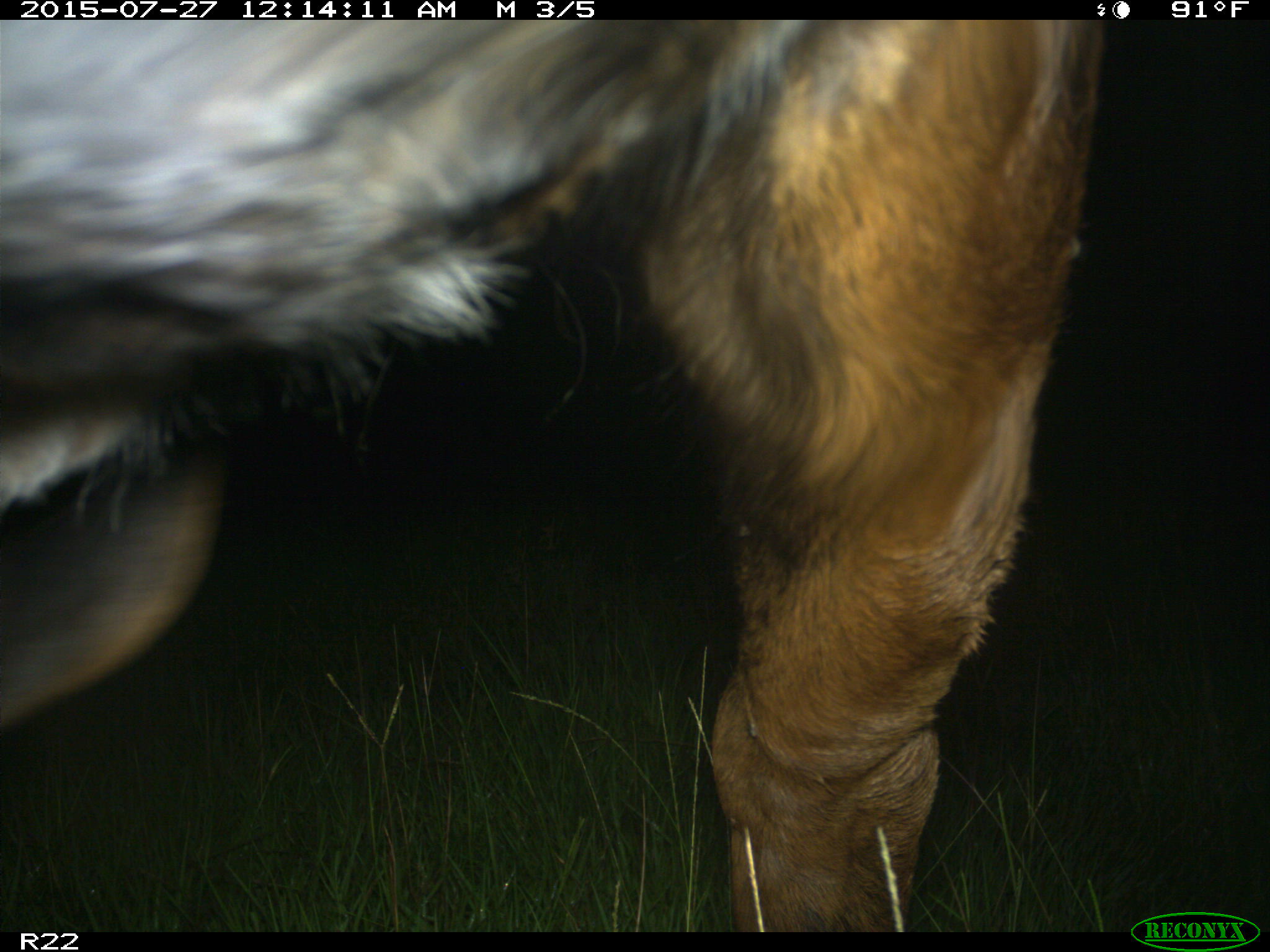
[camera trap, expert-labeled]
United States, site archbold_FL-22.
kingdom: Animalia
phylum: Chordata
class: Mammalia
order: Artiodactyla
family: Bovidae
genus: Bos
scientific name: Bos taurus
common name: domestic cow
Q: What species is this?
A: Bos taurus (domestic cow).